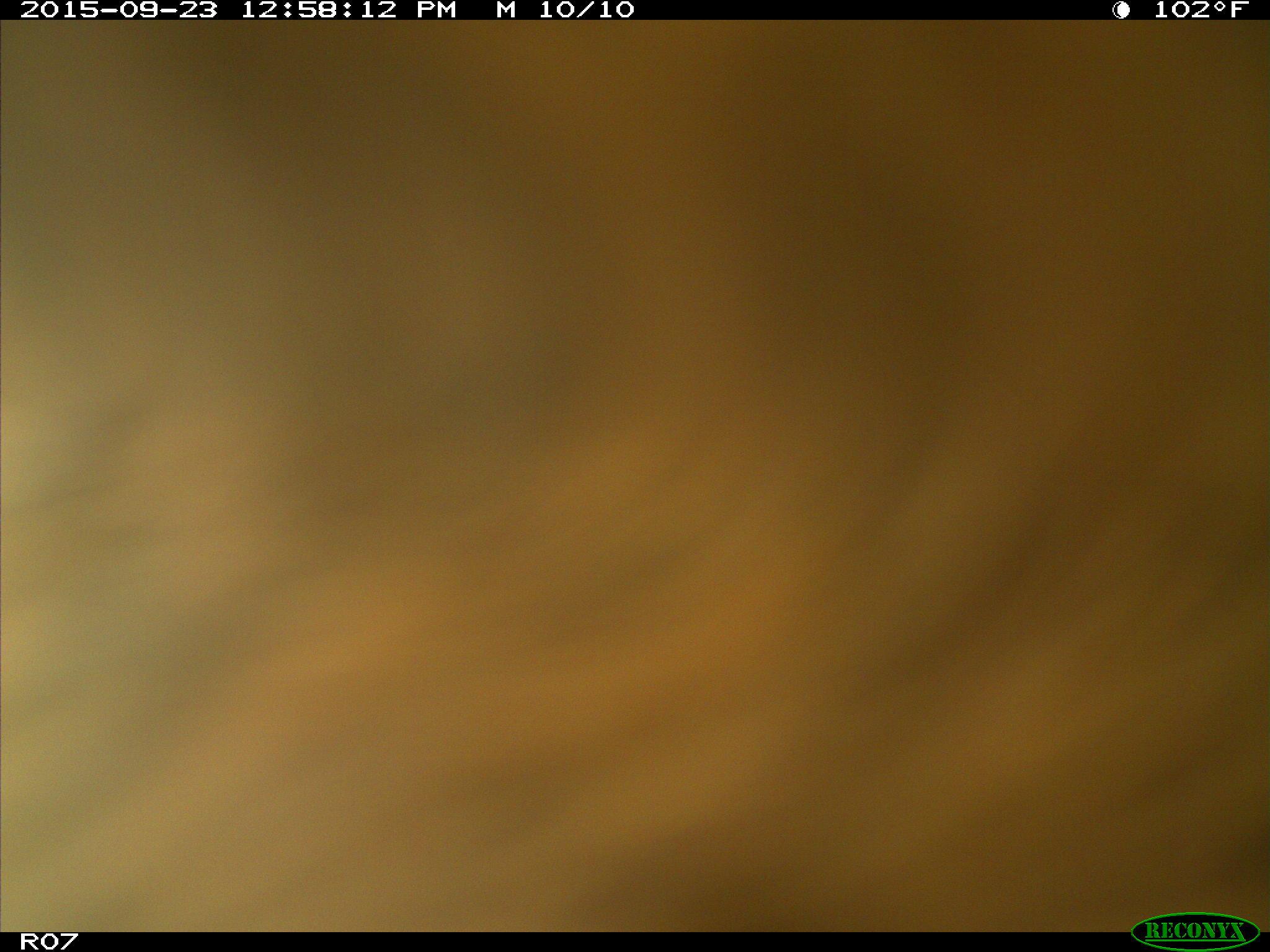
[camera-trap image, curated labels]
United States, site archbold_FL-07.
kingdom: Animalia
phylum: Chordata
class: Mammalia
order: Artiodactyla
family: Bovidae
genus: Bos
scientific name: Bos taurus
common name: domestic cow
Bos taurus (domestic cow).